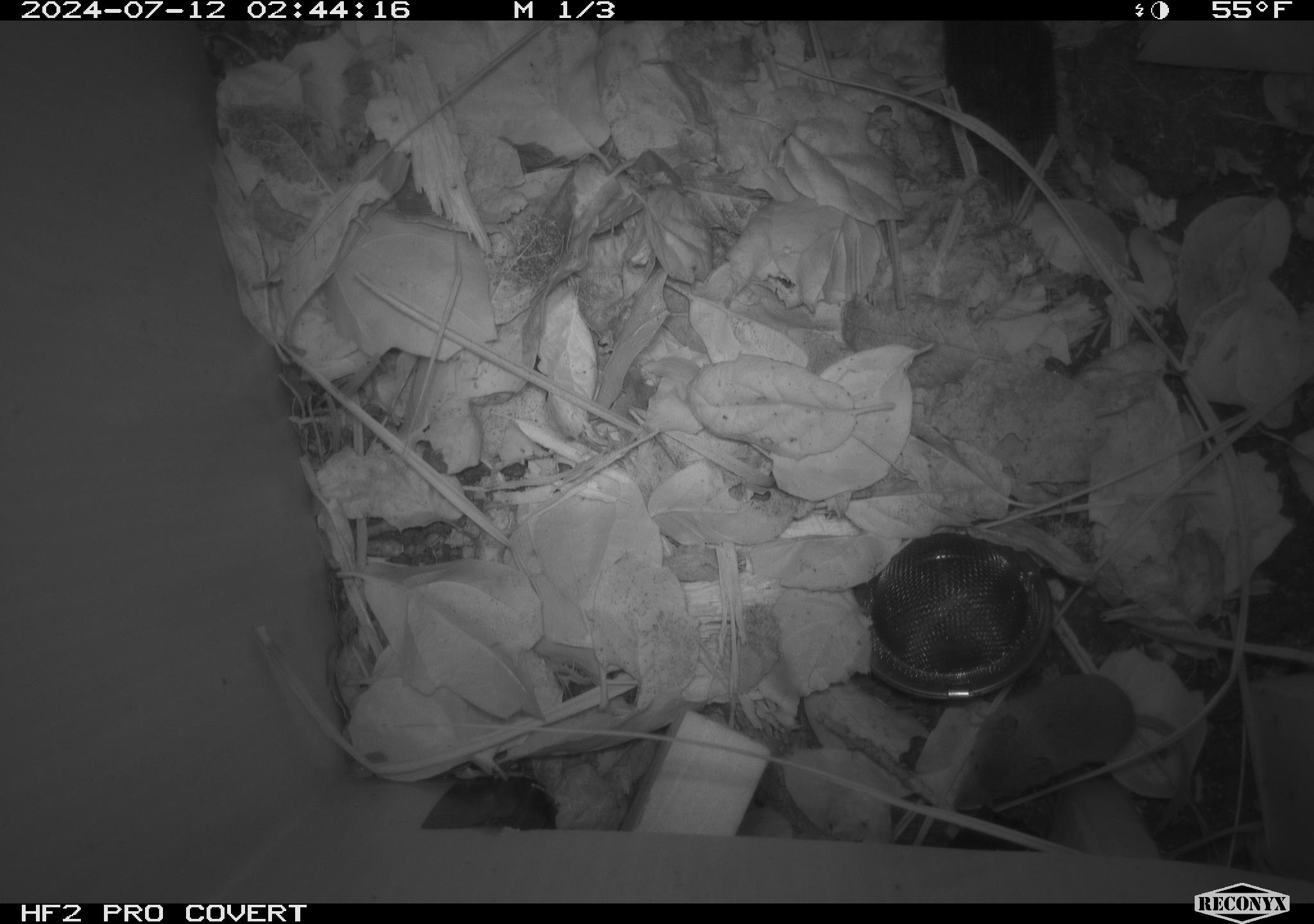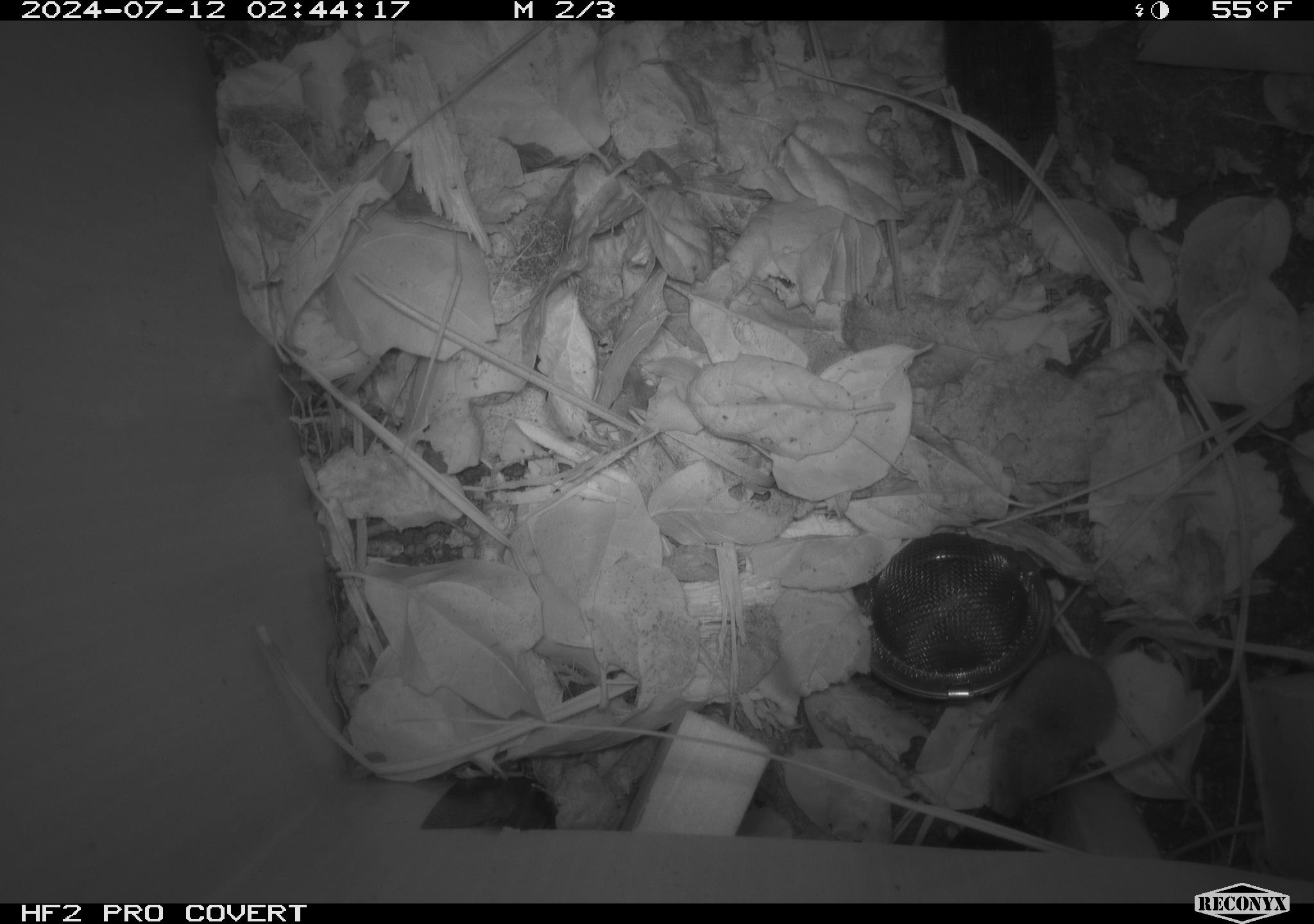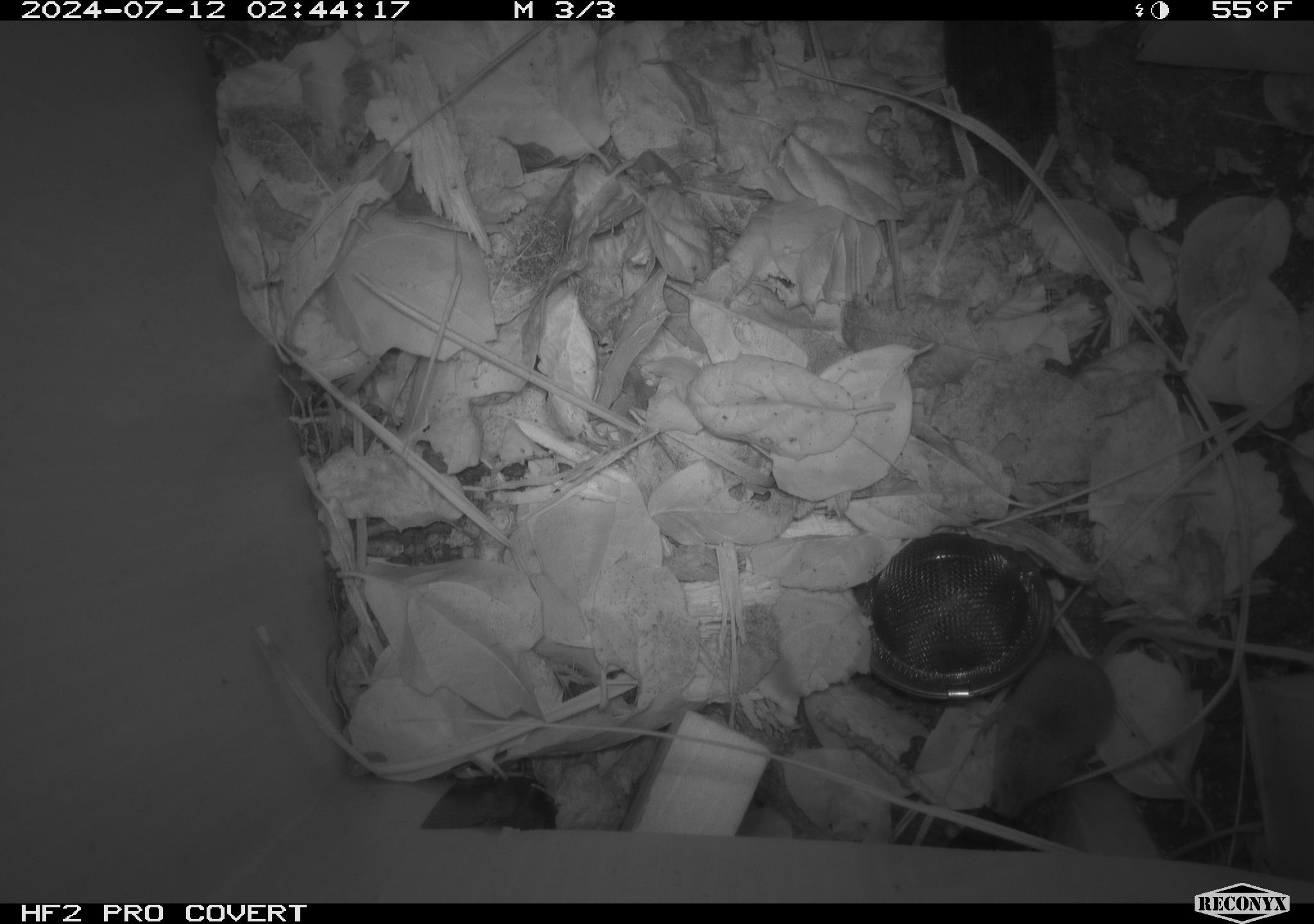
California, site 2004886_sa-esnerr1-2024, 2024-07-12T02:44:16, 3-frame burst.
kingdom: Animalia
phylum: Chordata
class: Mammalia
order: Eulipotyphla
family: Soricidae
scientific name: Soricidae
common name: shrews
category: soricidae family